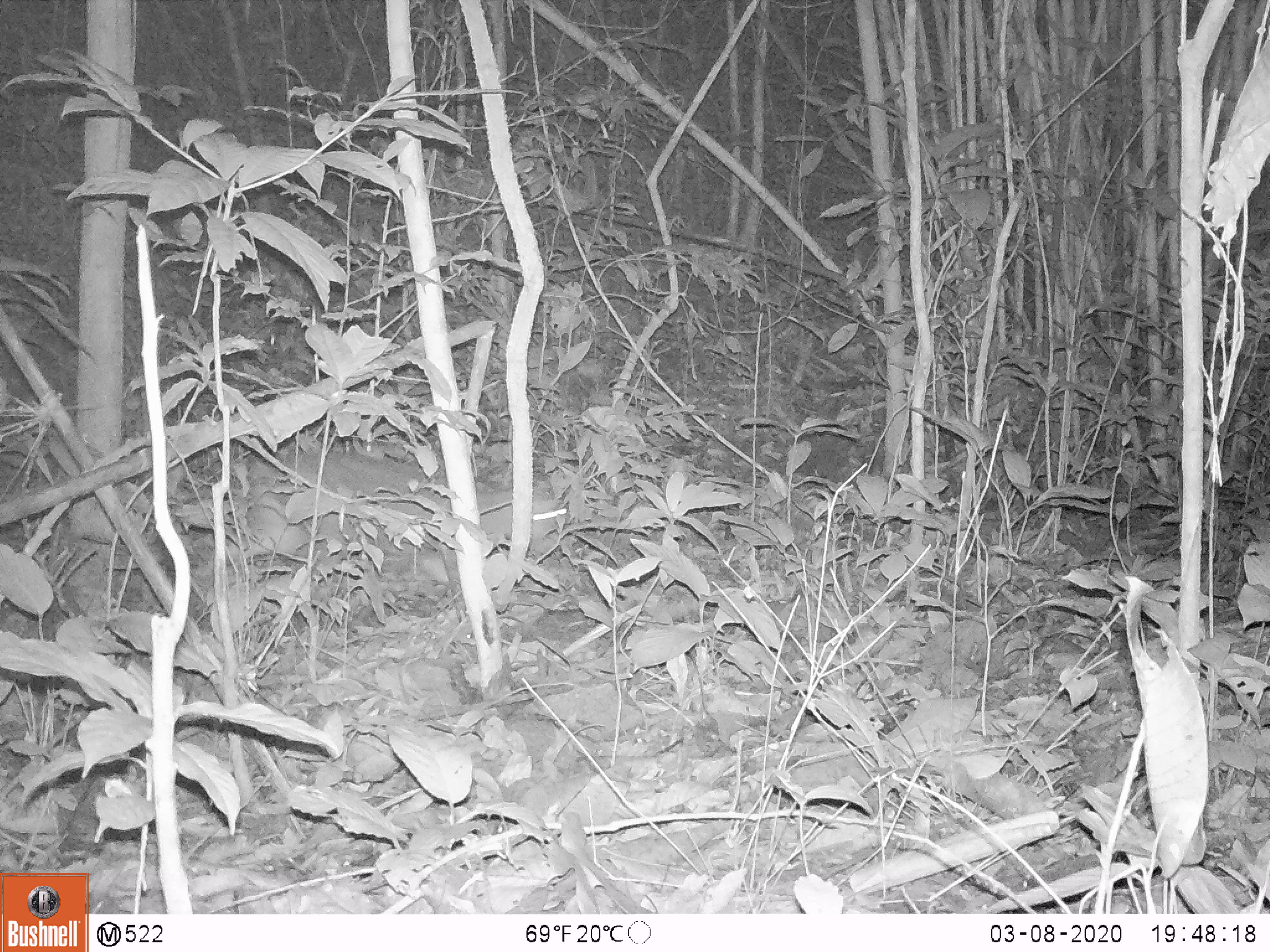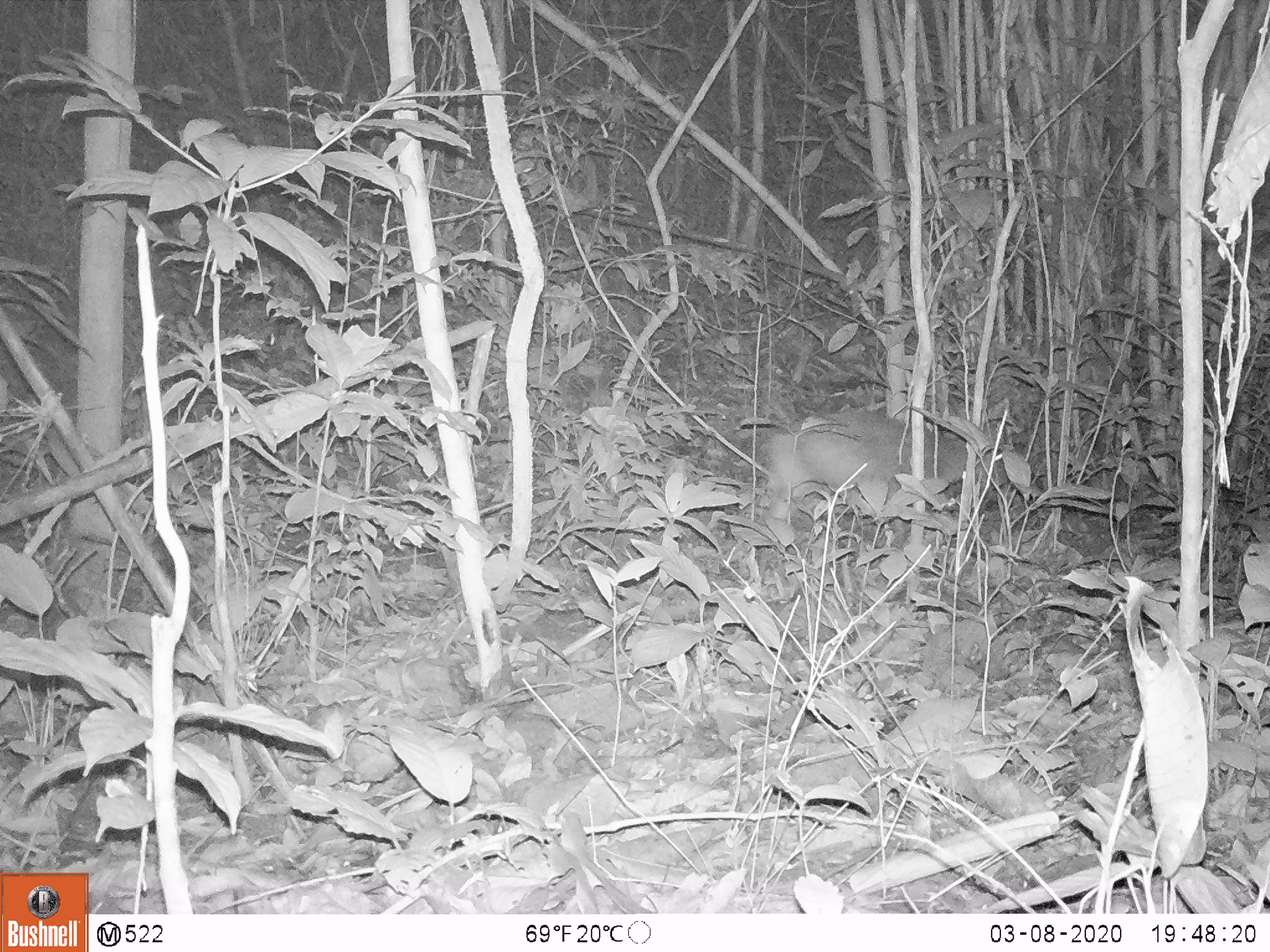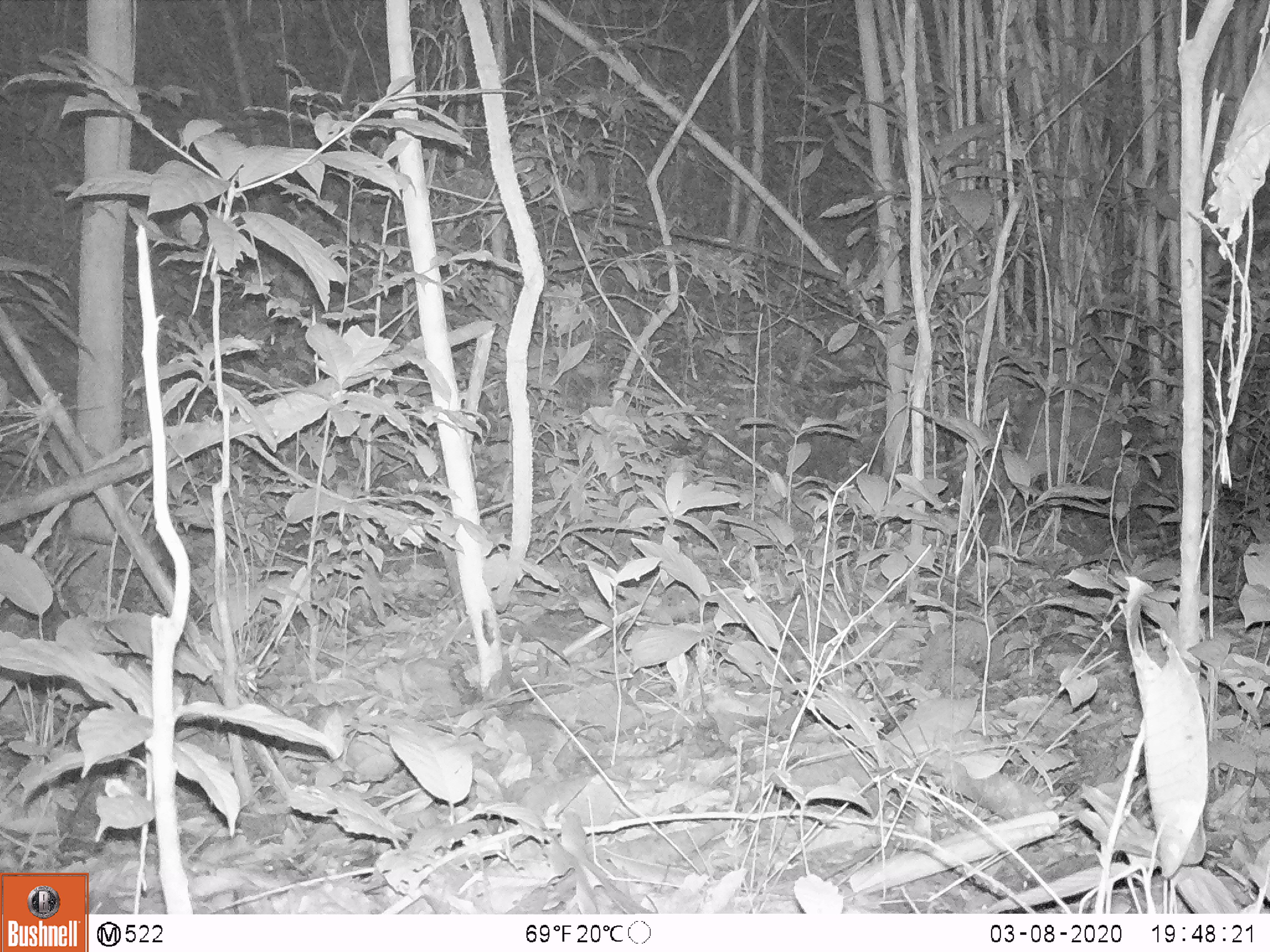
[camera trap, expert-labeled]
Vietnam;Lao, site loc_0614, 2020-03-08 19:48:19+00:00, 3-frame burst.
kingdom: Animalia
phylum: Chordata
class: Mammalia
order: Artiodactyla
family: Cervidae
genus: Muntiacus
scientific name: Muntiacus rooseveltorum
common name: roosevelt's muntjac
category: roosevelts muntjac group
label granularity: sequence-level